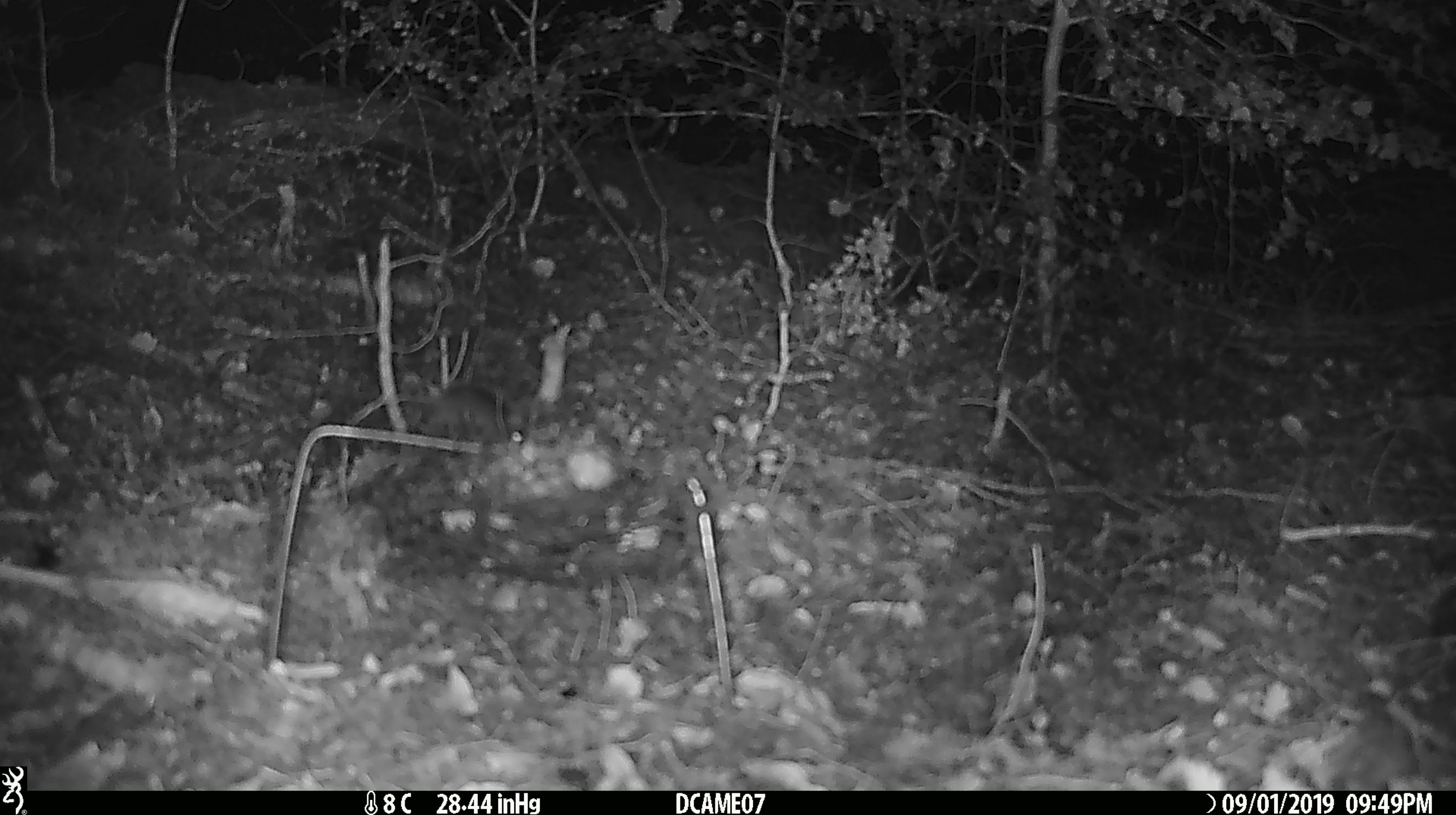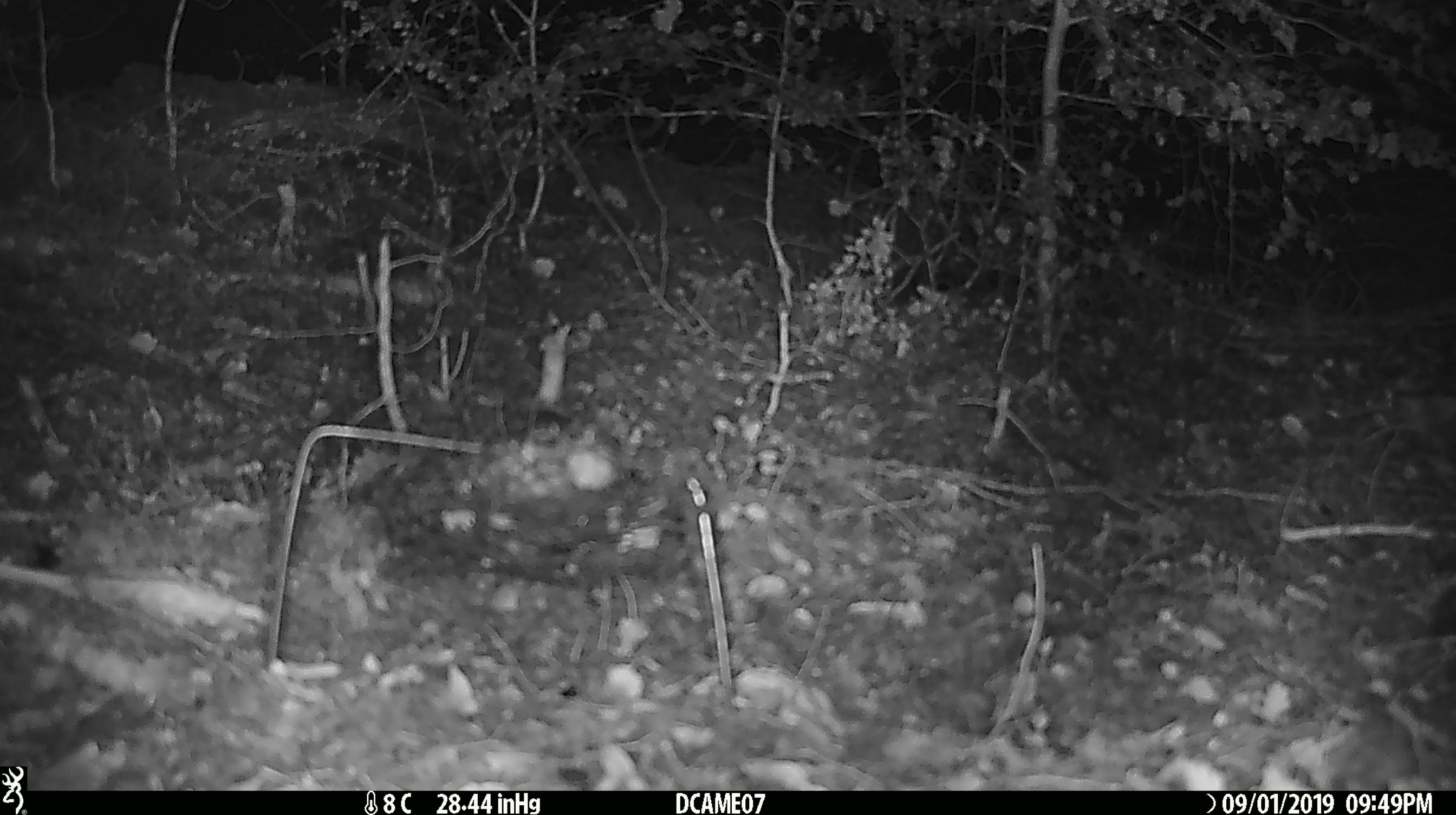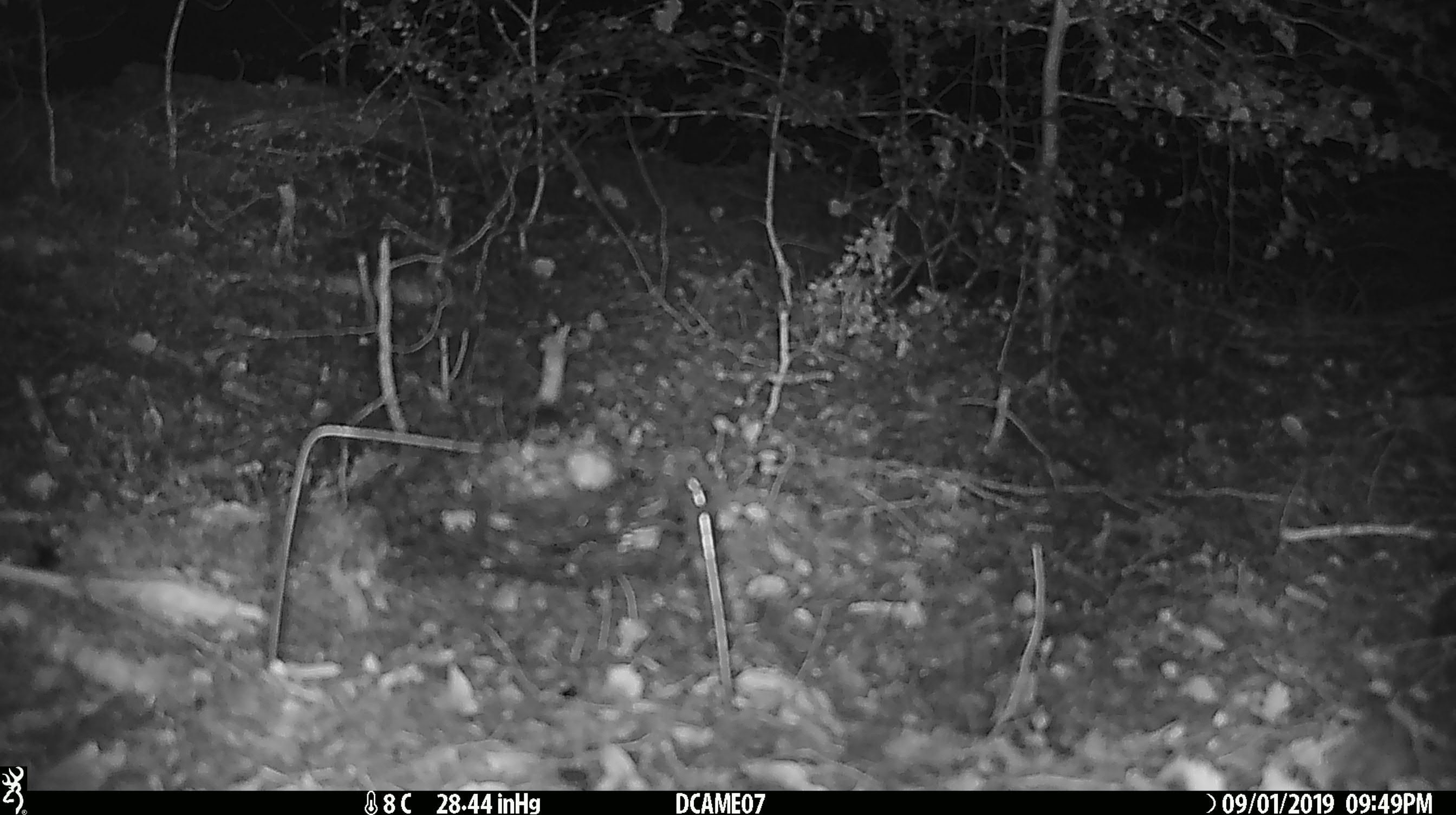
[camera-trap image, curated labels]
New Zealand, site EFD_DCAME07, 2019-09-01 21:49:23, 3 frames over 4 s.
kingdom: Animalia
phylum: Chordata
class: Mammalia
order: Rodentia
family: Muridae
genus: Mus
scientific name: Mus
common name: mouse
Mouse (Mus).